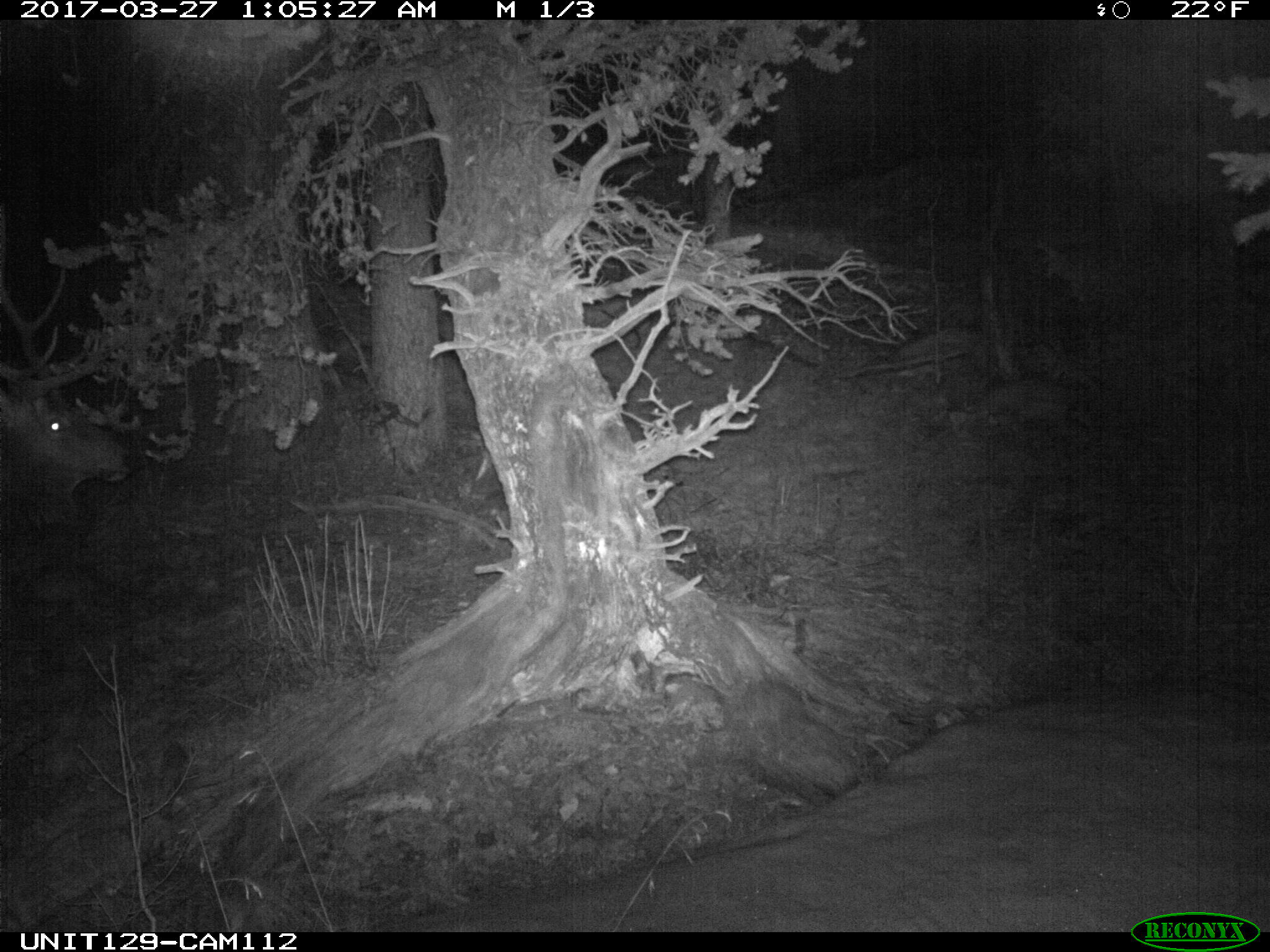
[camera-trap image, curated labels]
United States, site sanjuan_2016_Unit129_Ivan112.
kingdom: Animalia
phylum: Chordata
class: Mammalia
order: Artiodactyla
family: Cervidae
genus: Cervus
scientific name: Cervus elaphus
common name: red deer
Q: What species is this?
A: Cervus elaphus (red deer).